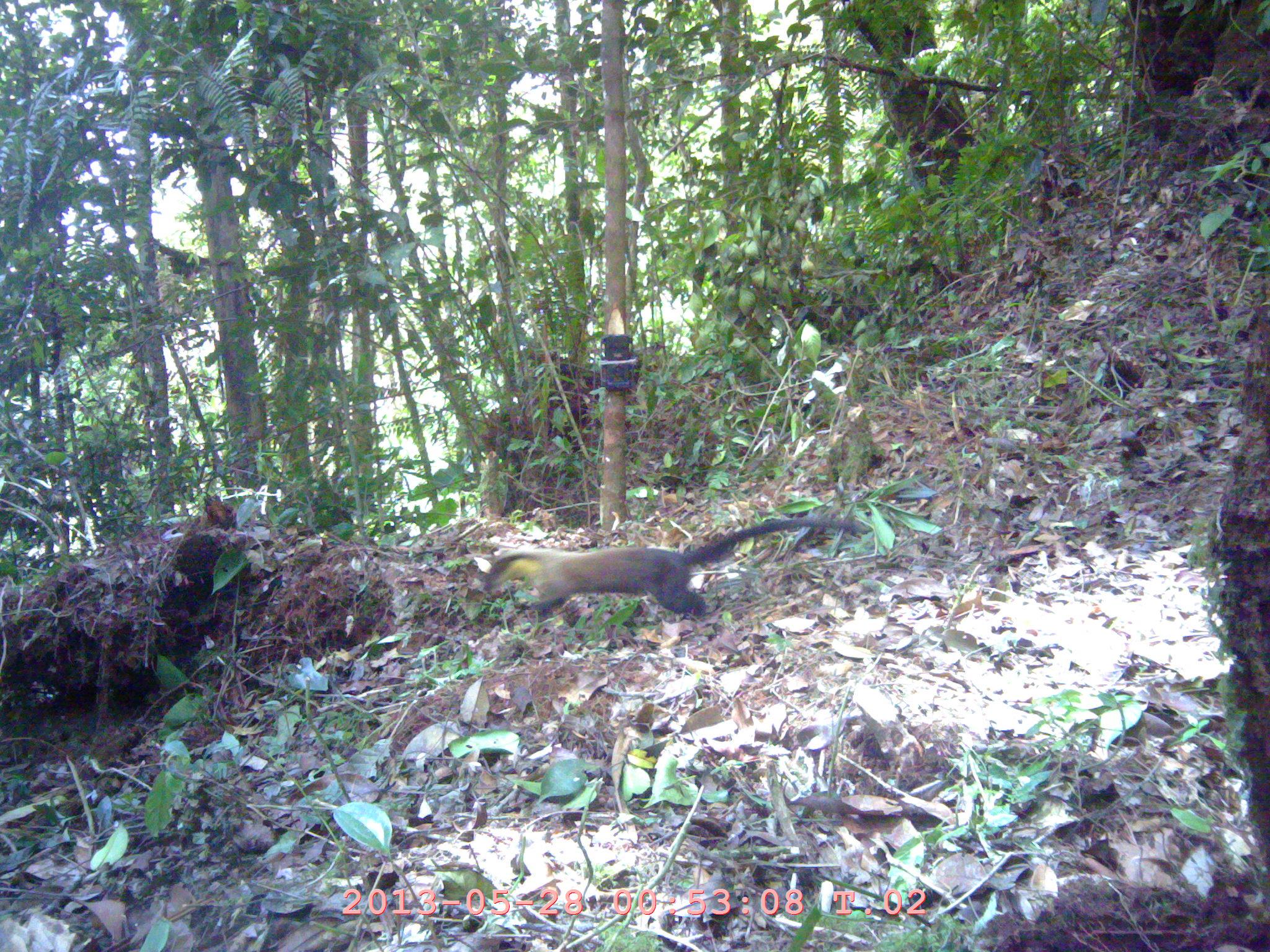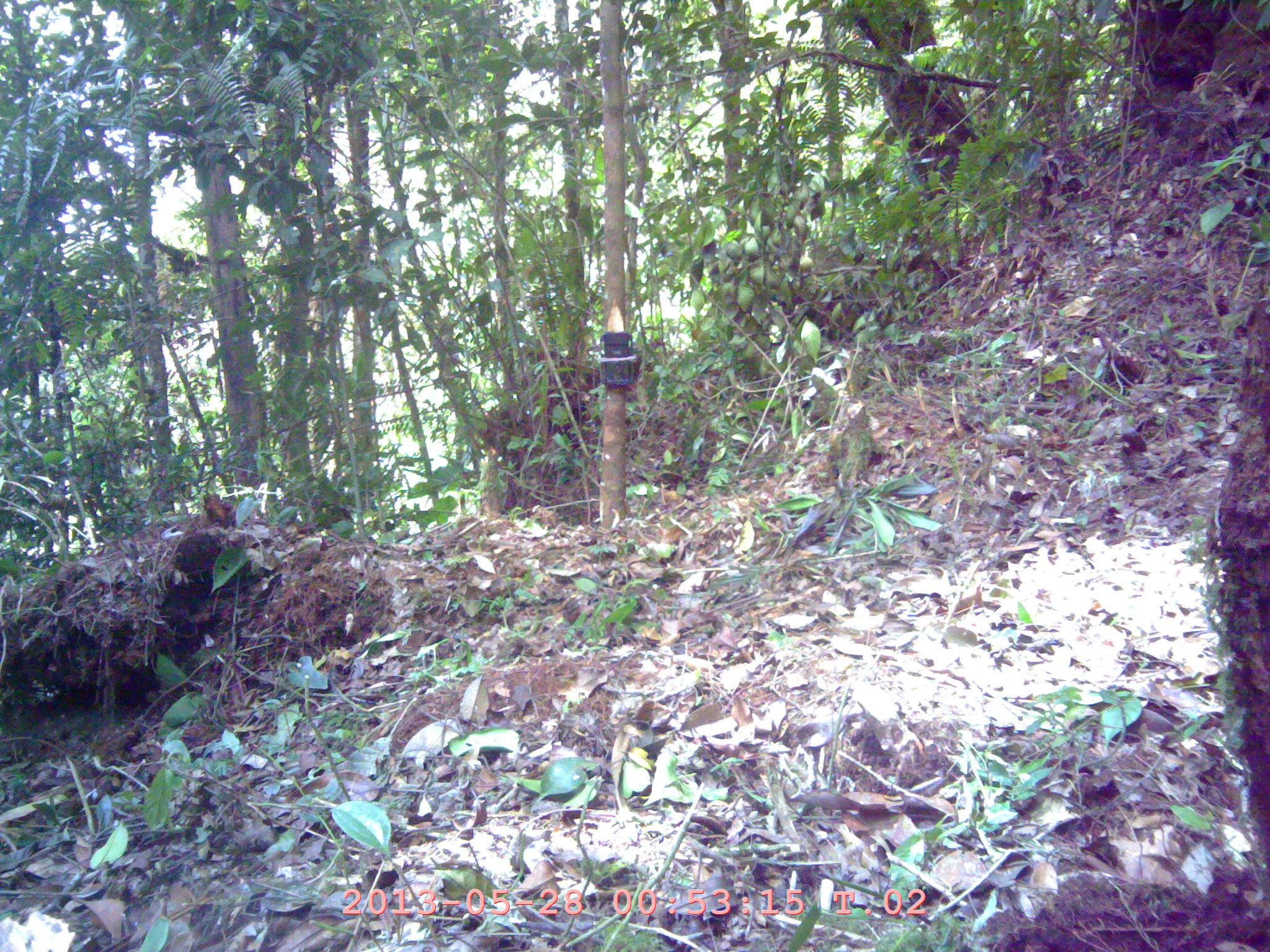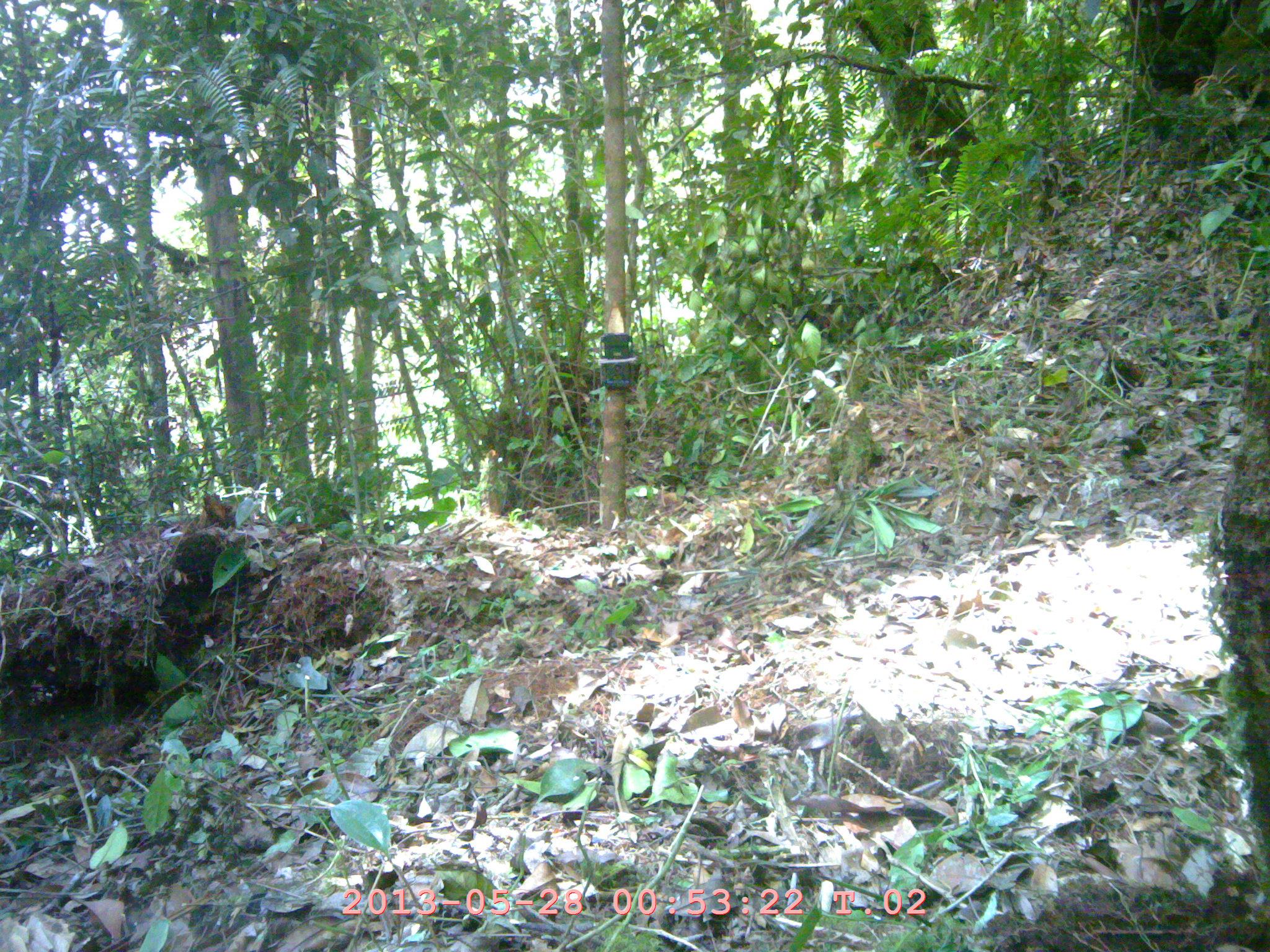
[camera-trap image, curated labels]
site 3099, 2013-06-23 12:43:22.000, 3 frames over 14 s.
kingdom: Animalia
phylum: Chordata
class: Mammalia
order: Carnivora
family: Mustelidae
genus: Martes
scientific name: Martes flavigula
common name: yellow-throated marten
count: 1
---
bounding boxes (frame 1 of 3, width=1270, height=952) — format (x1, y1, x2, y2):
martes flavigula: (482, 516, 869, 619)